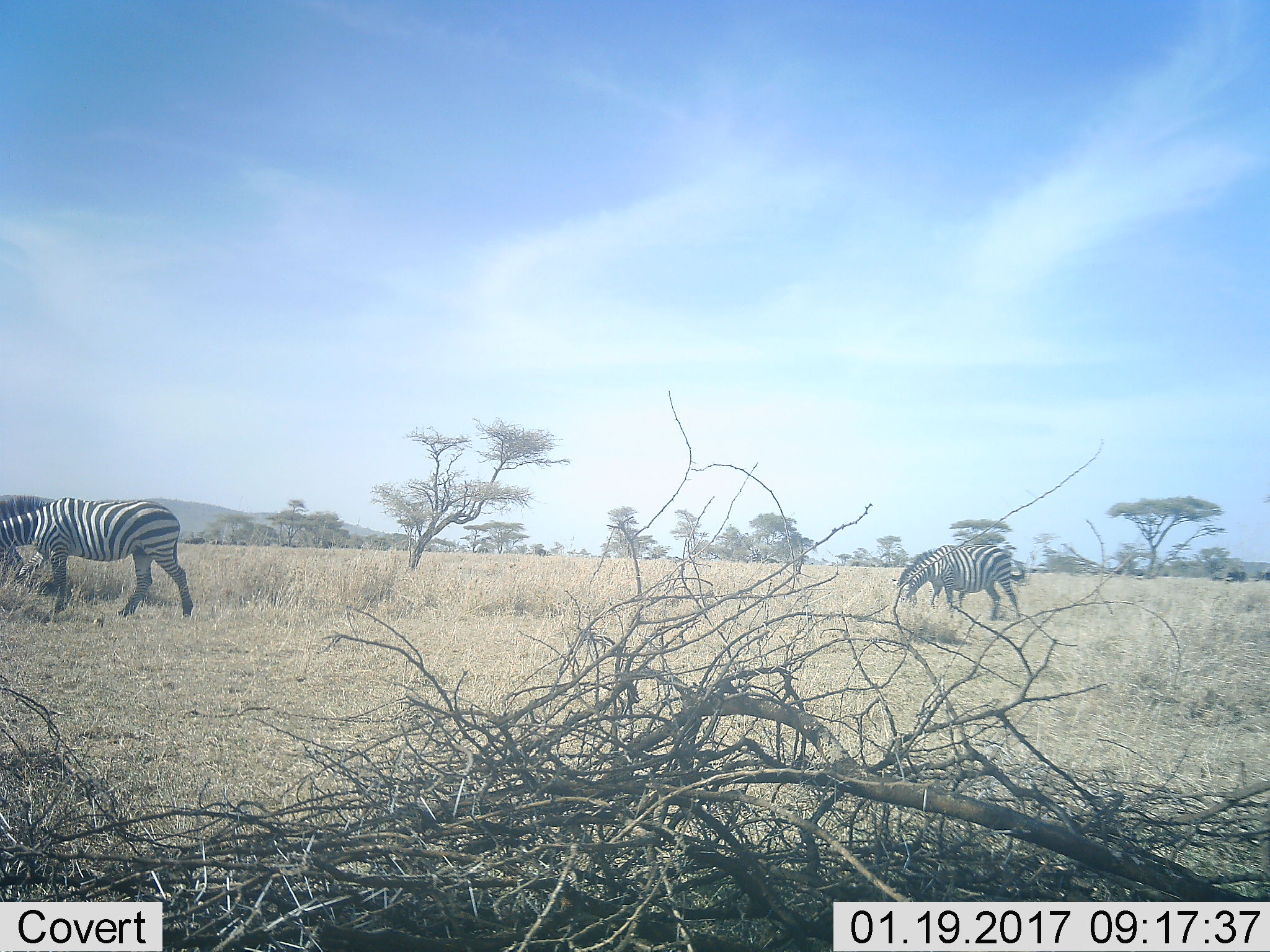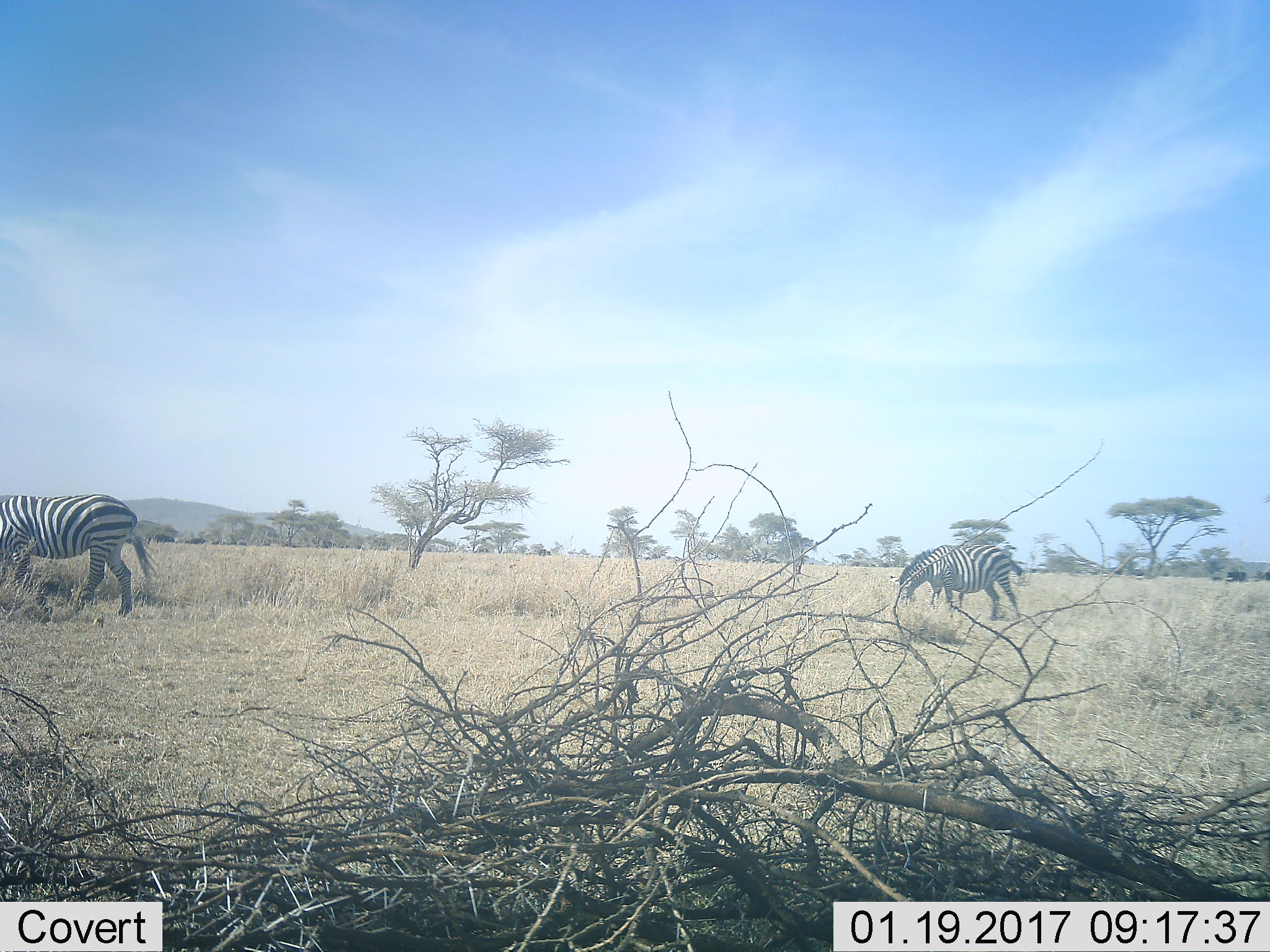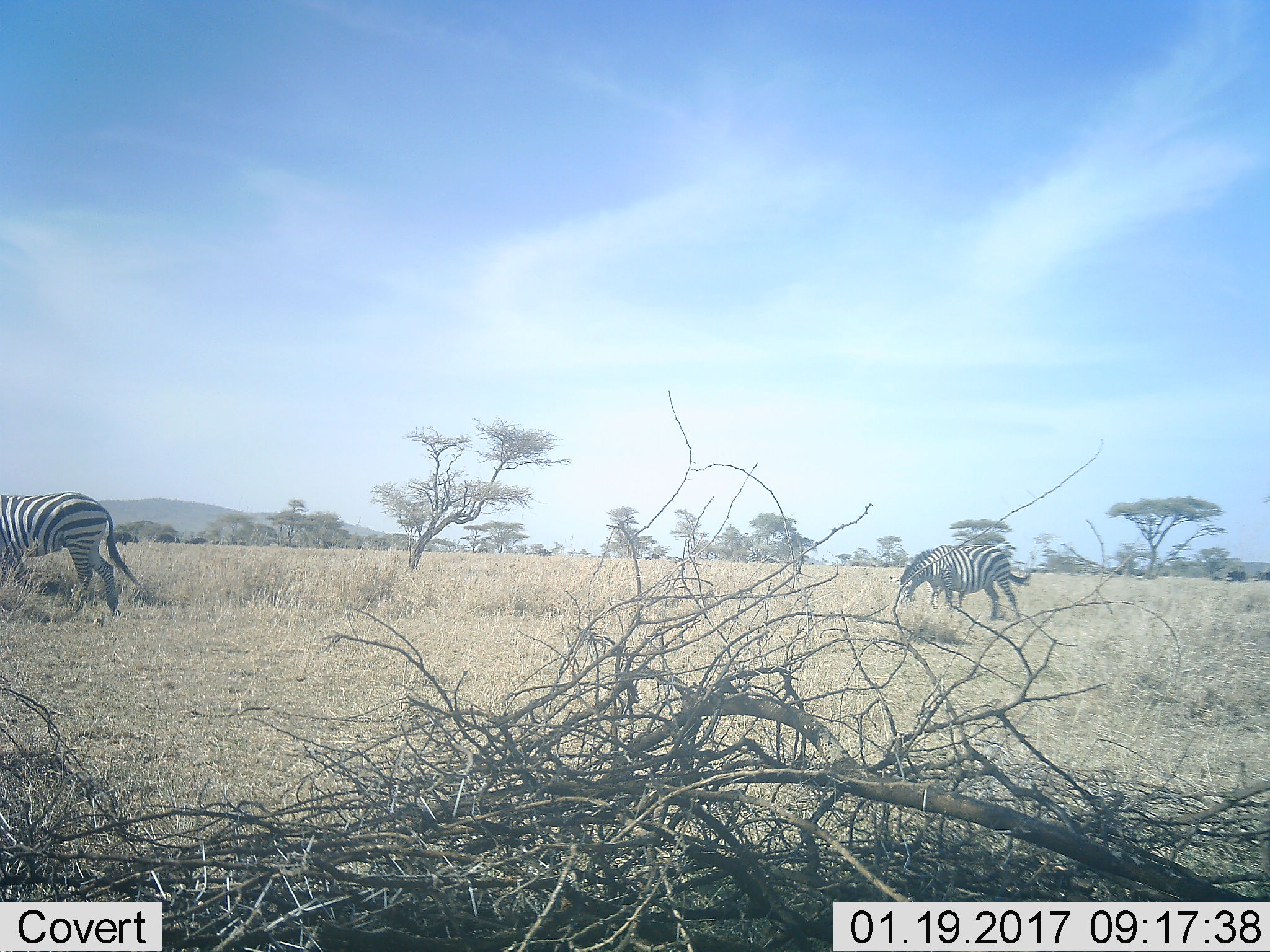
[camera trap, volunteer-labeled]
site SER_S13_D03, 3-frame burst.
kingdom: Animalia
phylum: Chordata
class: Mammalia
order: Perissodactyla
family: Equidae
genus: Equus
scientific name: Equus quagga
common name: plains zebra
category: zebraplains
Zebraplains (plains zebra) (Equus quagga), count 3. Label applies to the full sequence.